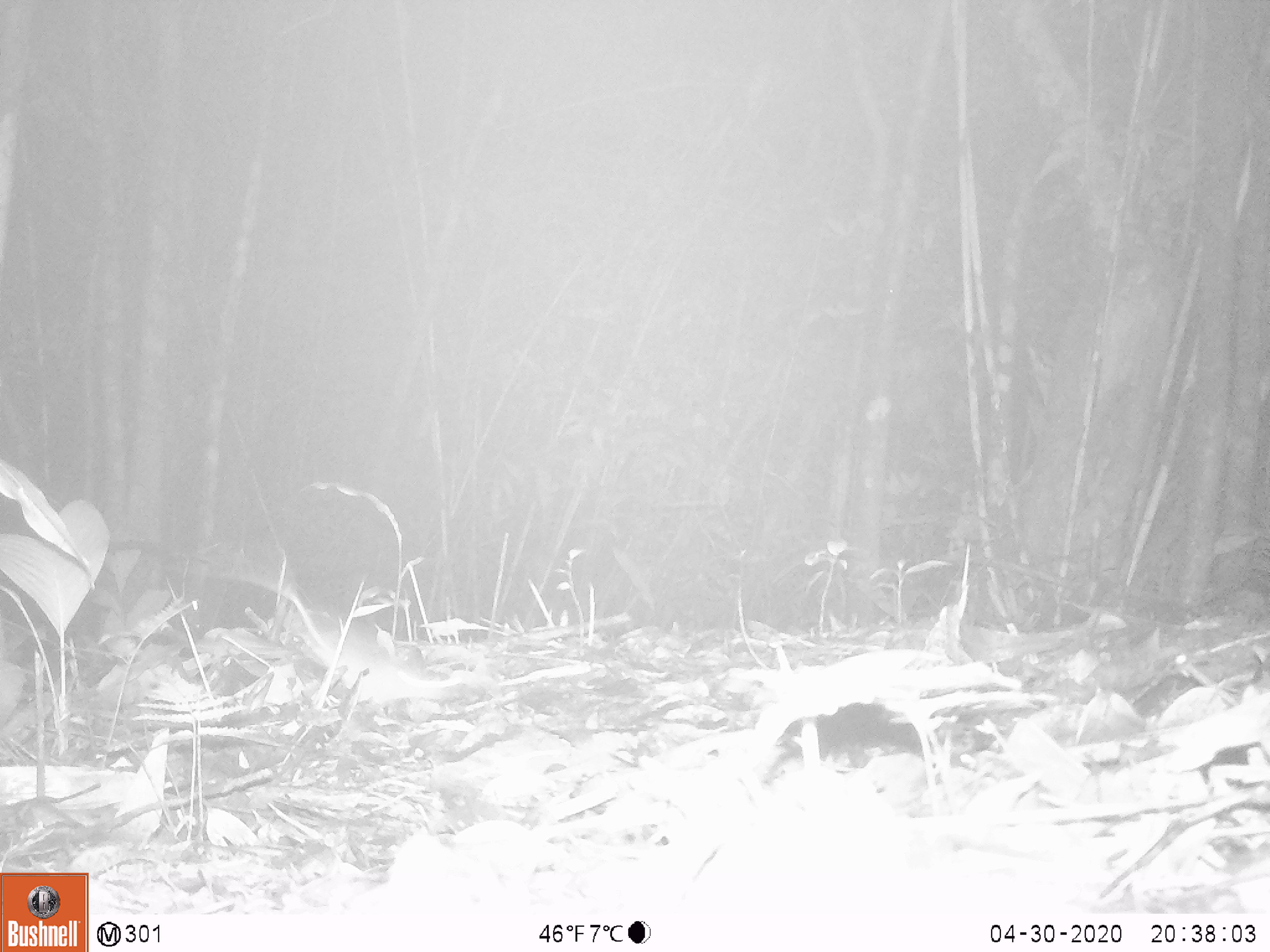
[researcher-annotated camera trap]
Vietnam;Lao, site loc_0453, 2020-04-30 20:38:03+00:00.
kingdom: Animalia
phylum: Chordata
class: Mammalia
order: Rodentia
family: Muridae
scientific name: Muridae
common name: old-world mice and rats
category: unidentified murid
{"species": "unidentified murid (old-world mice and rats) (Muridae)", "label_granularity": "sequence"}